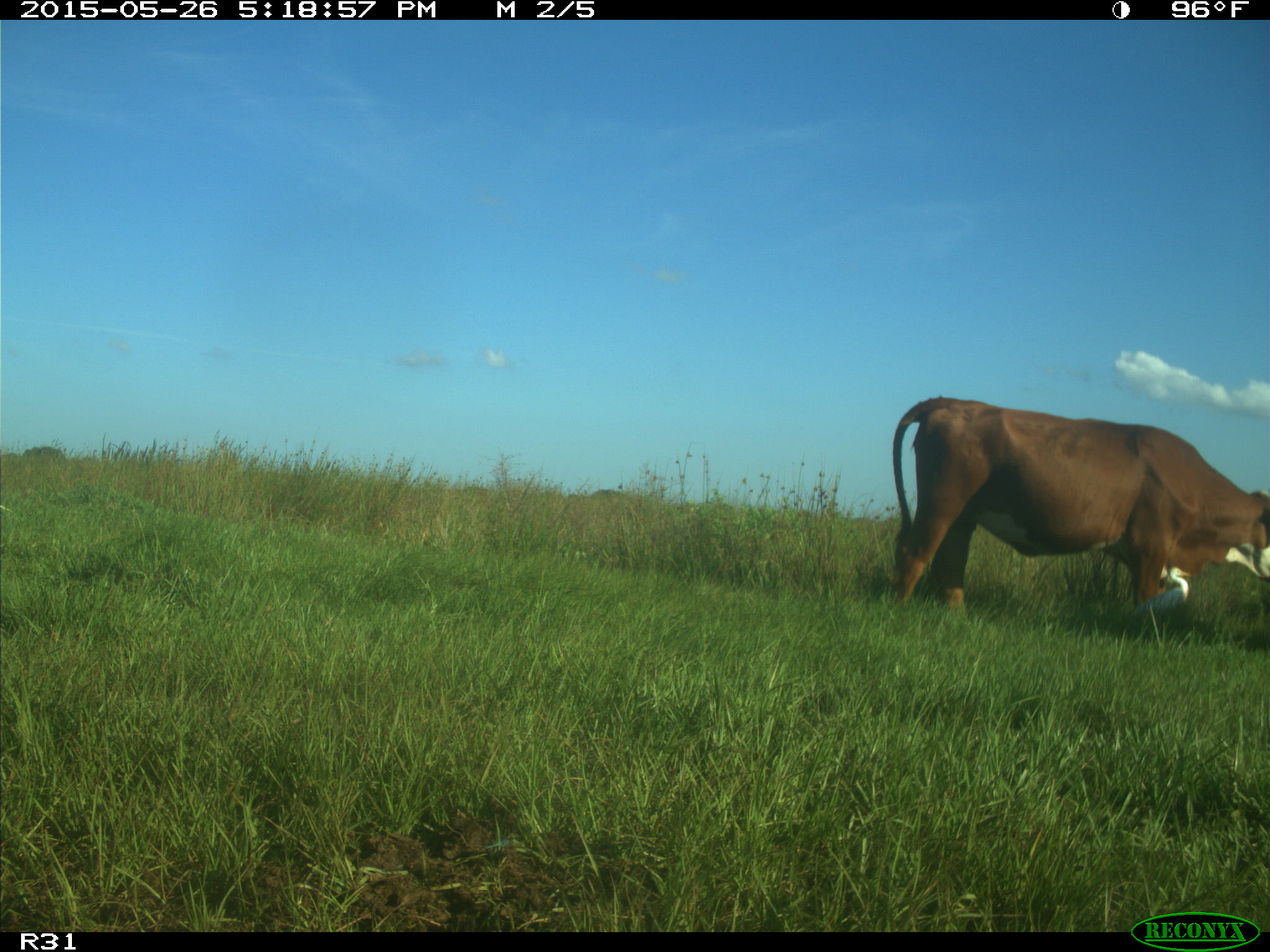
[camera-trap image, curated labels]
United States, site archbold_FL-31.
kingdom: Animalia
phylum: Chordata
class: Mammalia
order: Artiodactyla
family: Bovidae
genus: Bos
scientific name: Bos taurus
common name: domestic cow